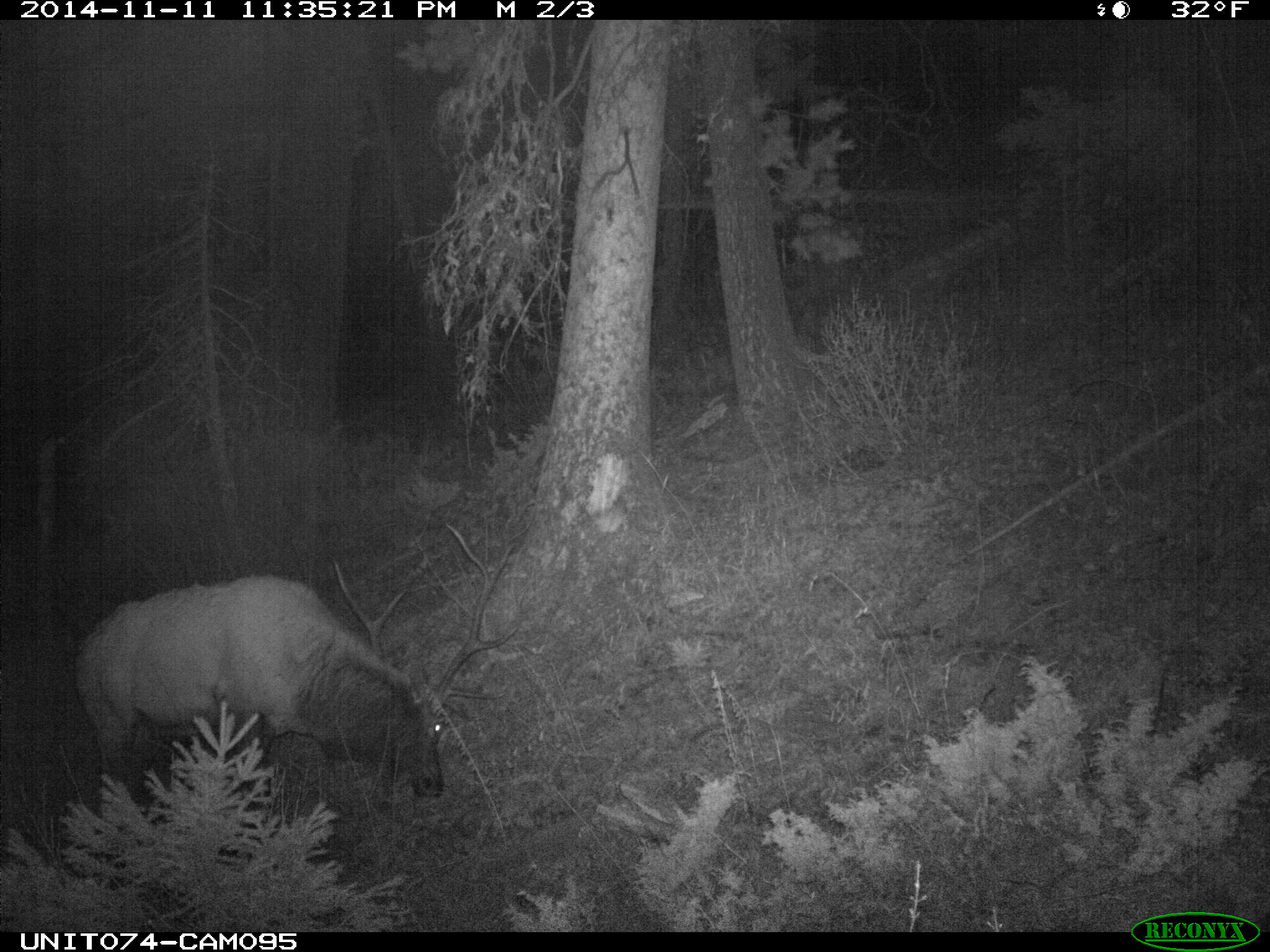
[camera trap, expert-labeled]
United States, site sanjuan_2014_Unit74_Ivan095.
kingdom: Animalia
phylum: Chordata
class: Mammalia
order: Artiodactyla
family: Cervidae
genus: Cervus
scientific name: Cervus elaphus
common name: red deer